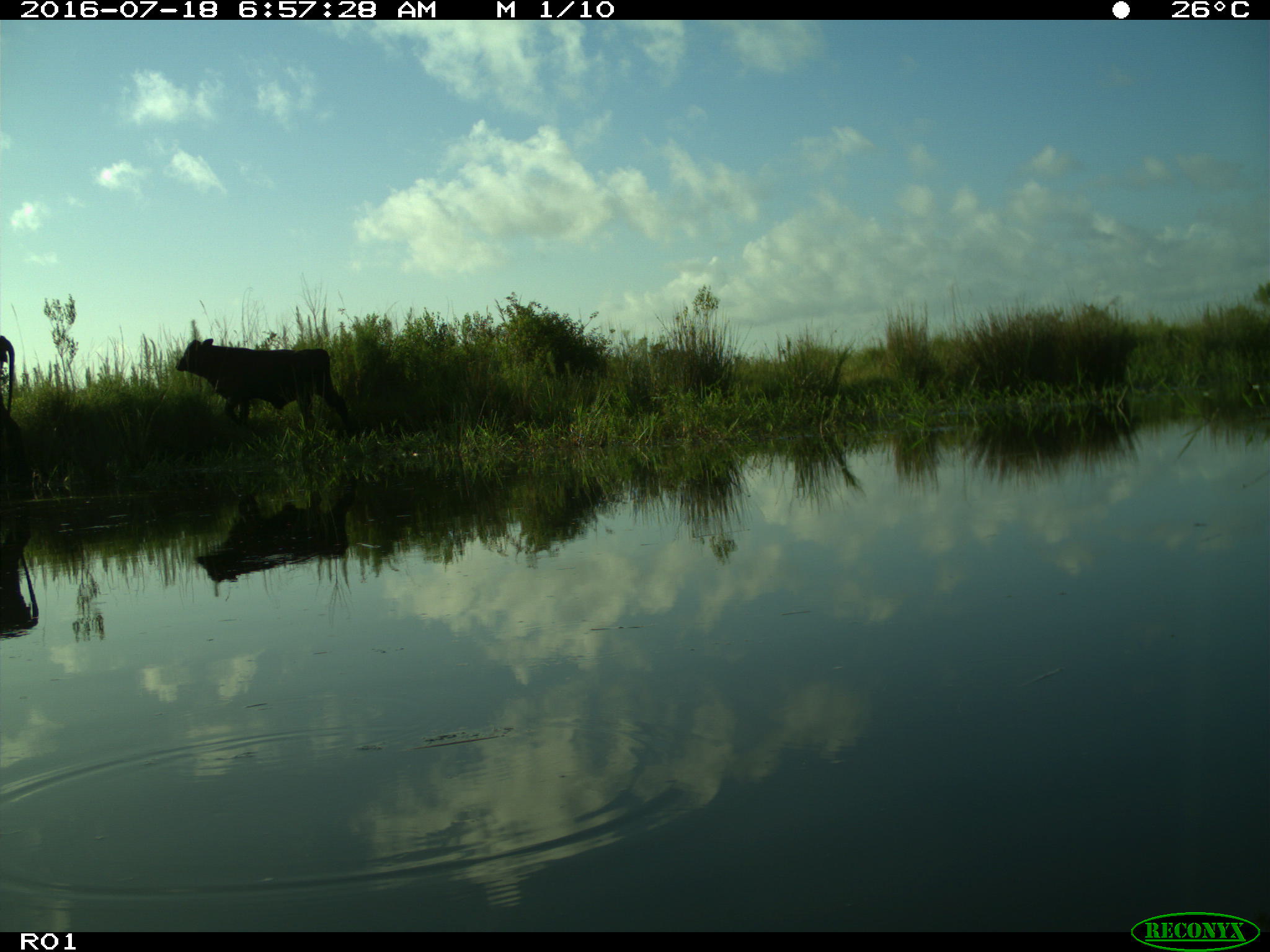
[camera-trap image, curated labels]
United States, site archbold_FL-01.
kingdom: Animalia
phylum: Chordata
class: Mammalia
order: Artiodactyla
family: Bovidae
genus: Bos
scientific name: Bos taurus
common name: domestic cow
Bos taurus (domestic cow).